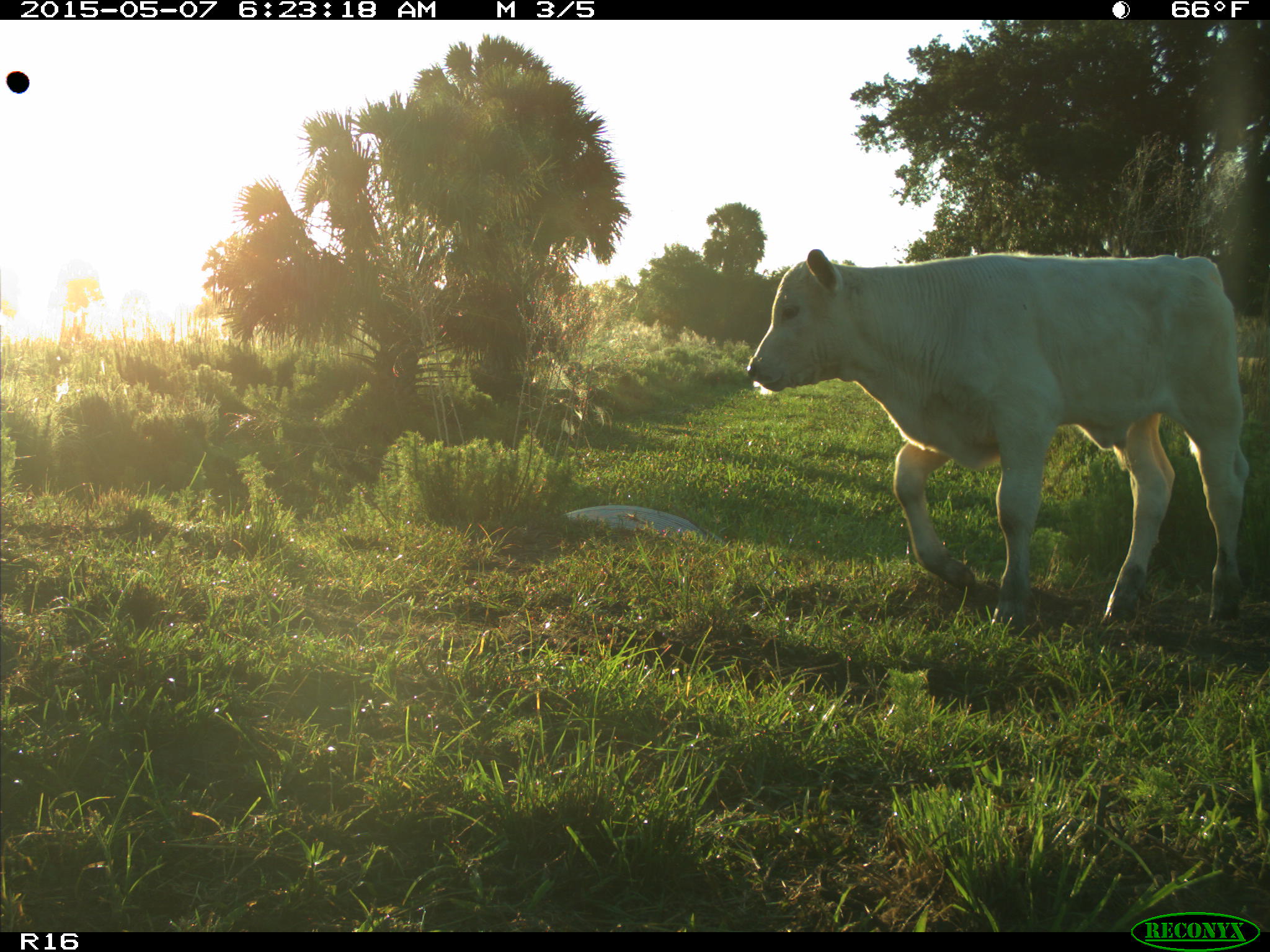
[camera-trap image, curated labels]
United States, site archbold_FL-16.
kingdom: Animalia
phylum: Chordata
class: Mammalia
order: Artiodactyla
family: Bovidae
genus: Bos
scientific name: Bos taurus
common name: domestic cow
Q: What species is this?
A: Bos taurus (domestic cow).